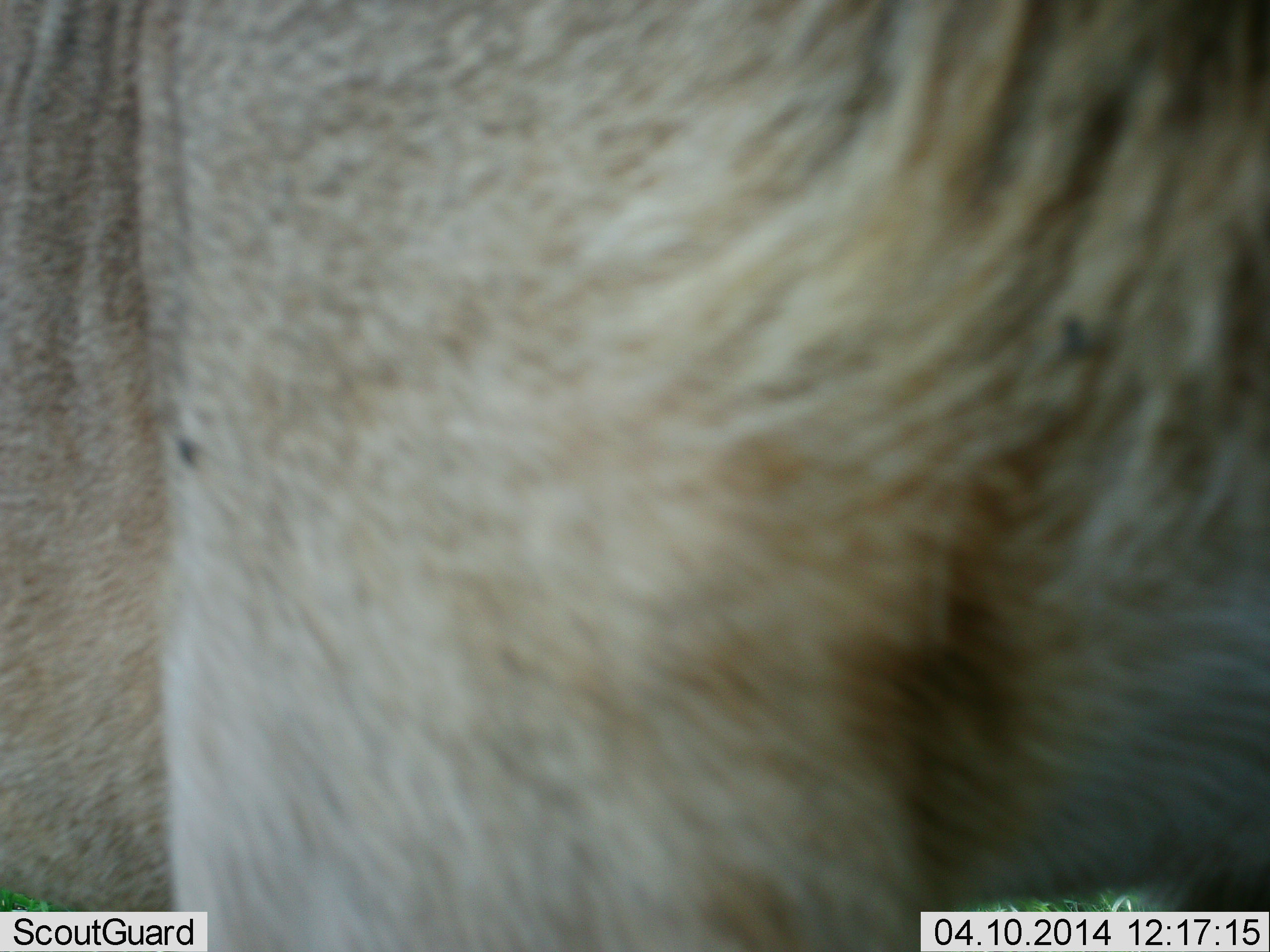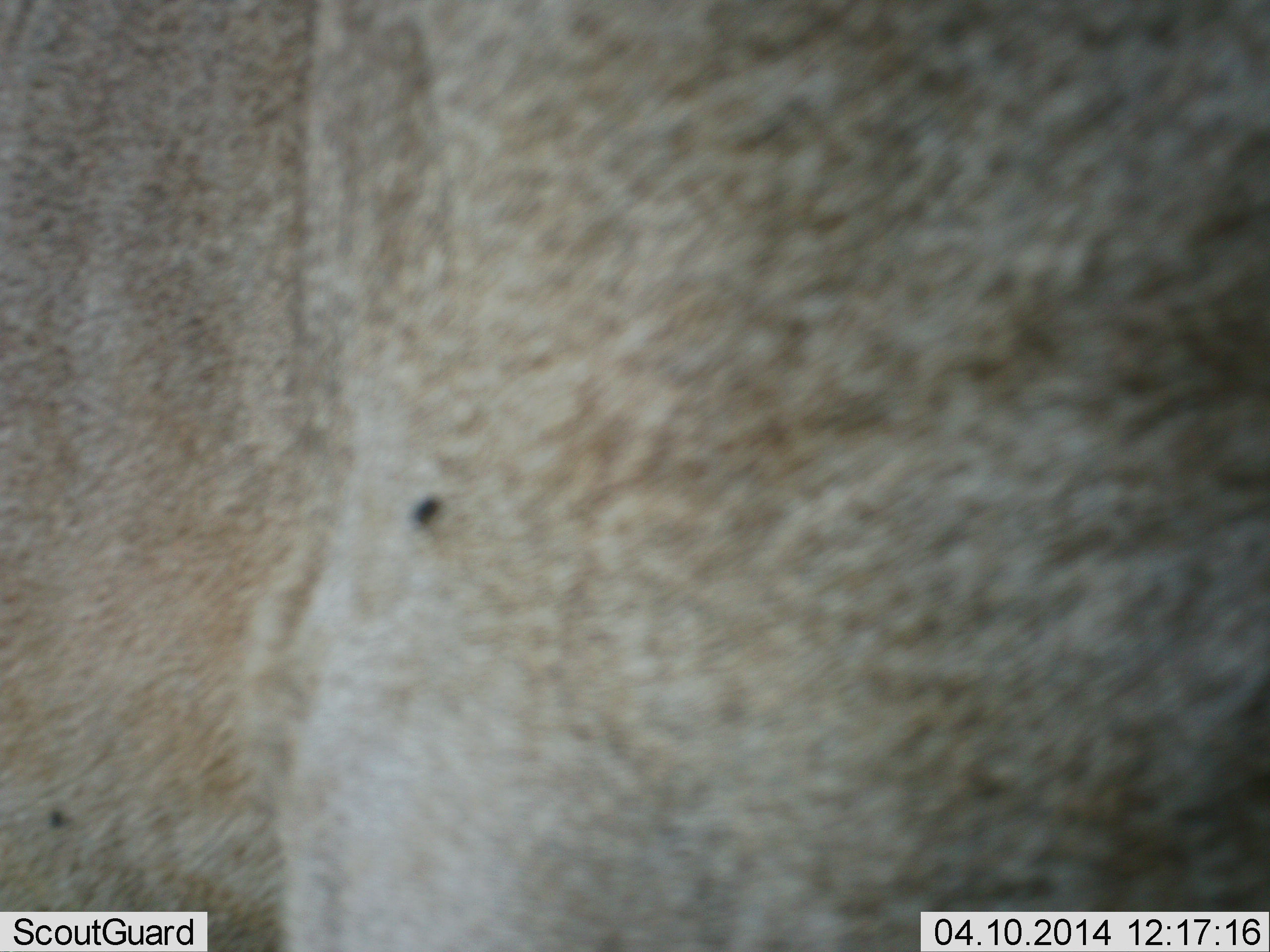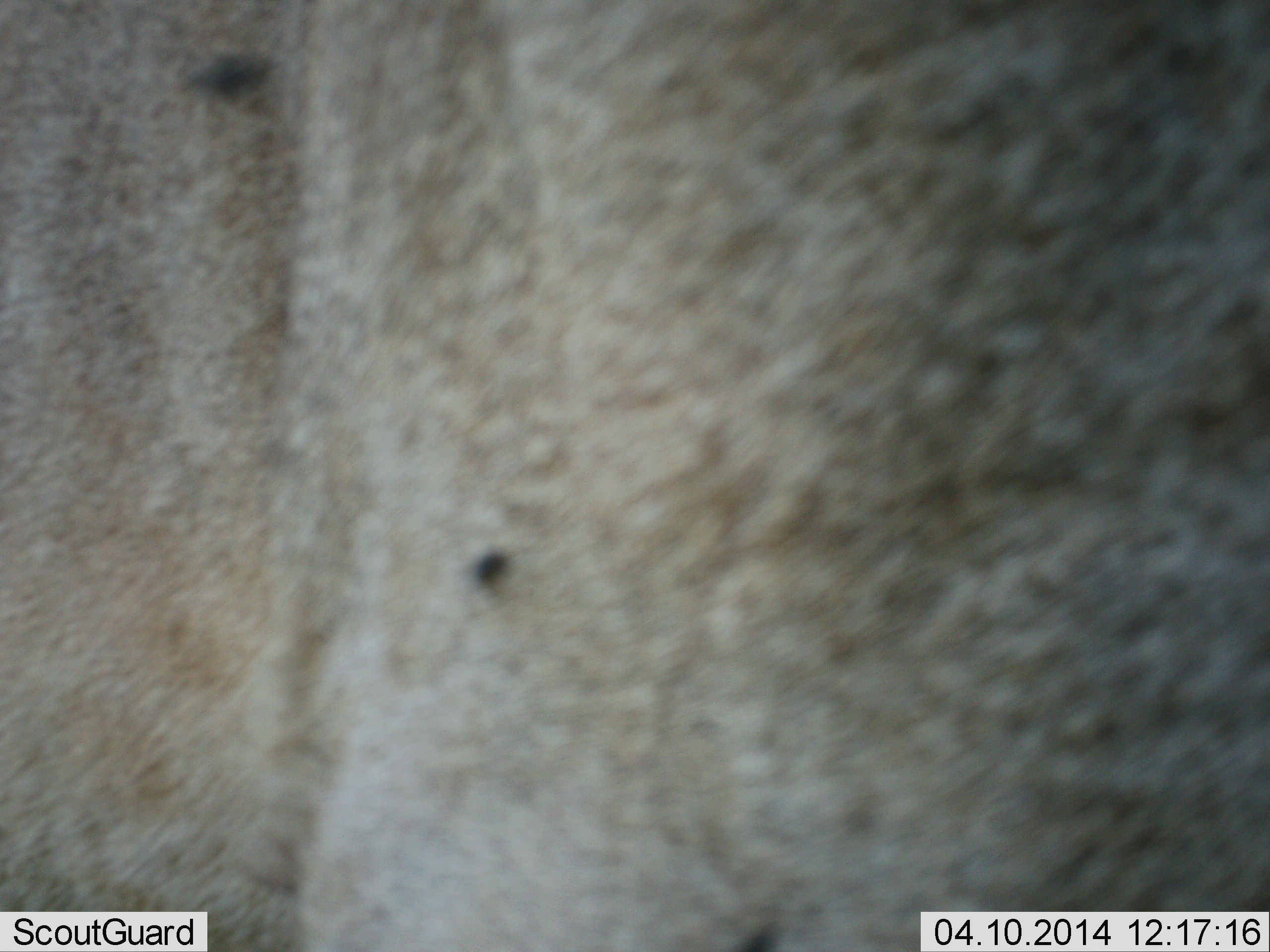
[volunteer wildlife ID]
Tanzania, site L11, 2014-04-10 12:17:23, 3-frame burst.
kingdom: Animalia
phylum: Chordata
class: Mammalia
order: Carnivora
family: Felidae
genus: Panthera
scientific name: Panthera leo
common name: lion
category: lionfemale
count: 1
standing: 75%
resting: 0%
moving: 25%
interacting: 0%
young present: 0%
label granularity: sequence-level